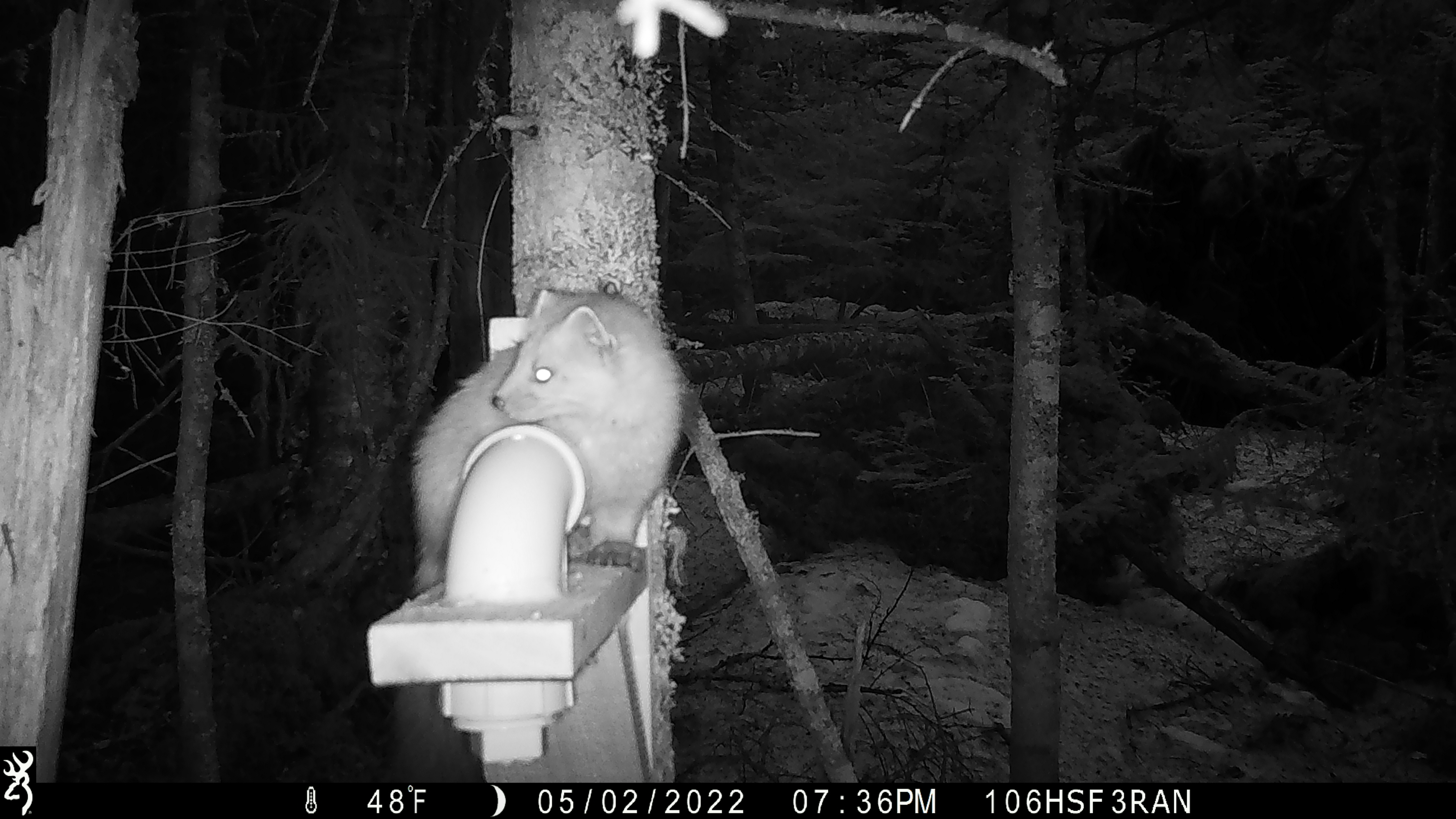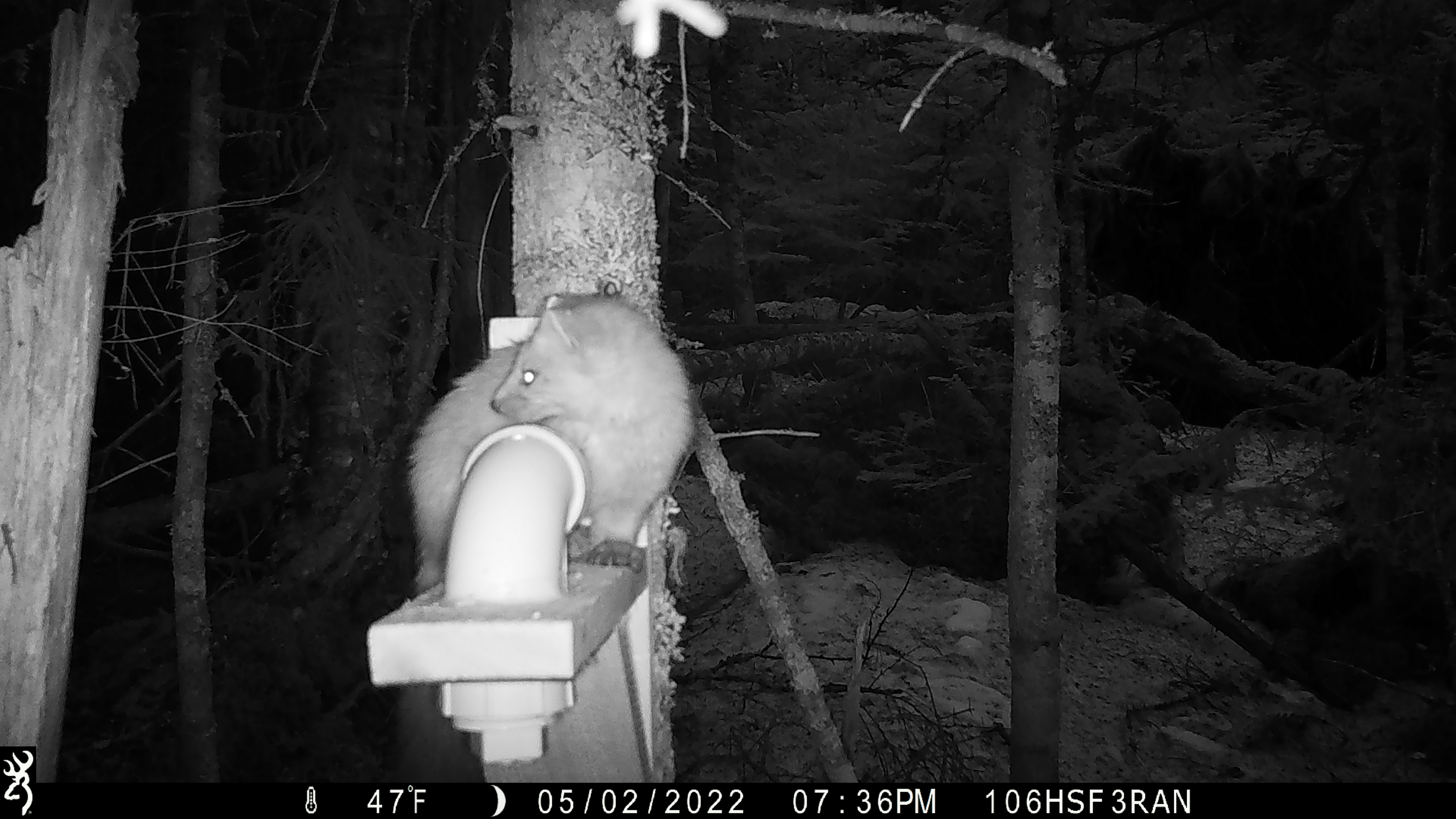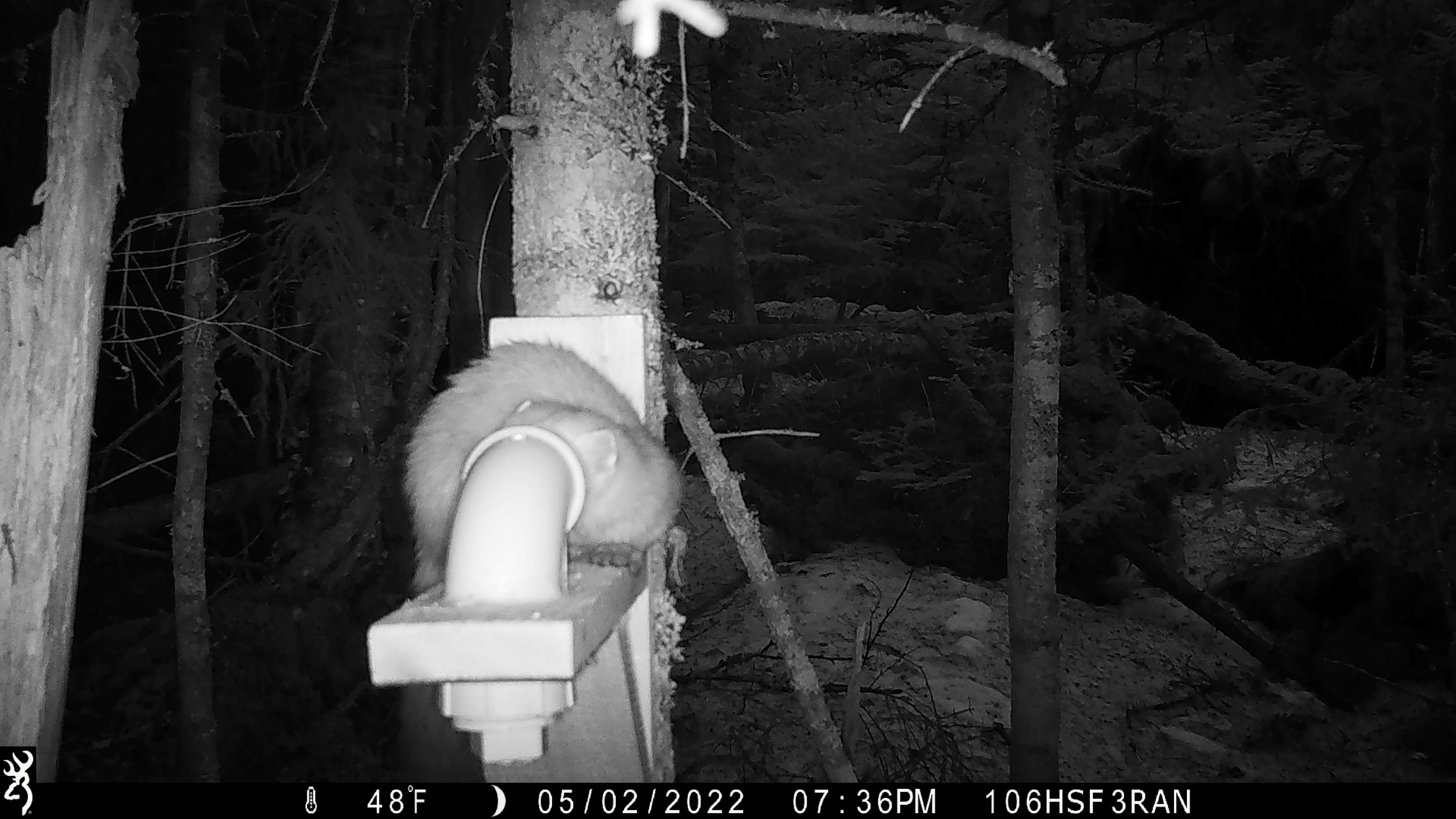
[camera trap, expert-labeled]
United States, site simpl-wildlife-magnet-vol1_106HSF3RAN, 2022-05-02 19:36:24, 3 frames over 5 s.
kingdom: Animalia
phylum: Chordata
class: Mammalia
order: Carnivora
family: Mustelidae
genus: Martes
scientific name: Martes americana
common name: american marten